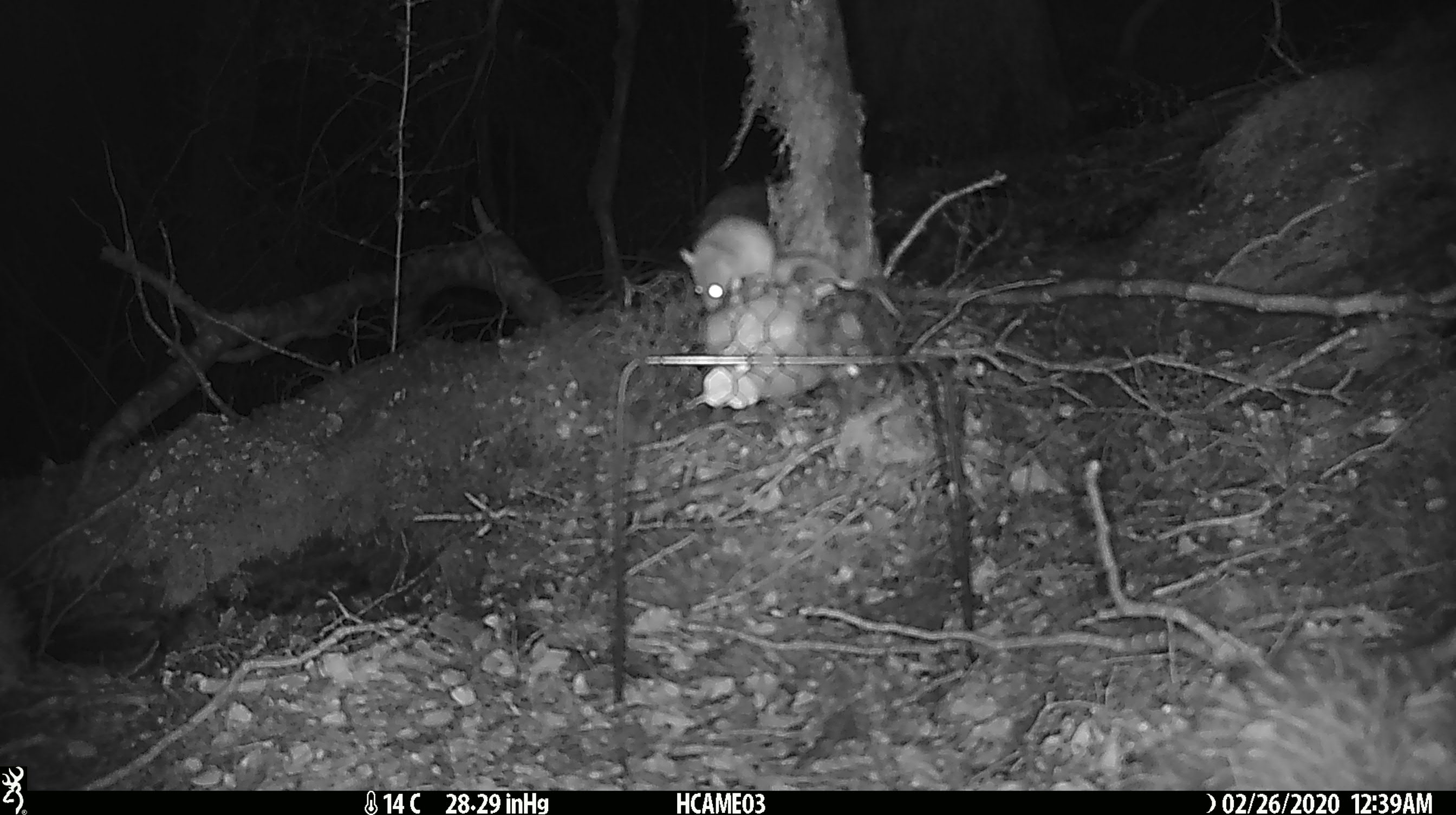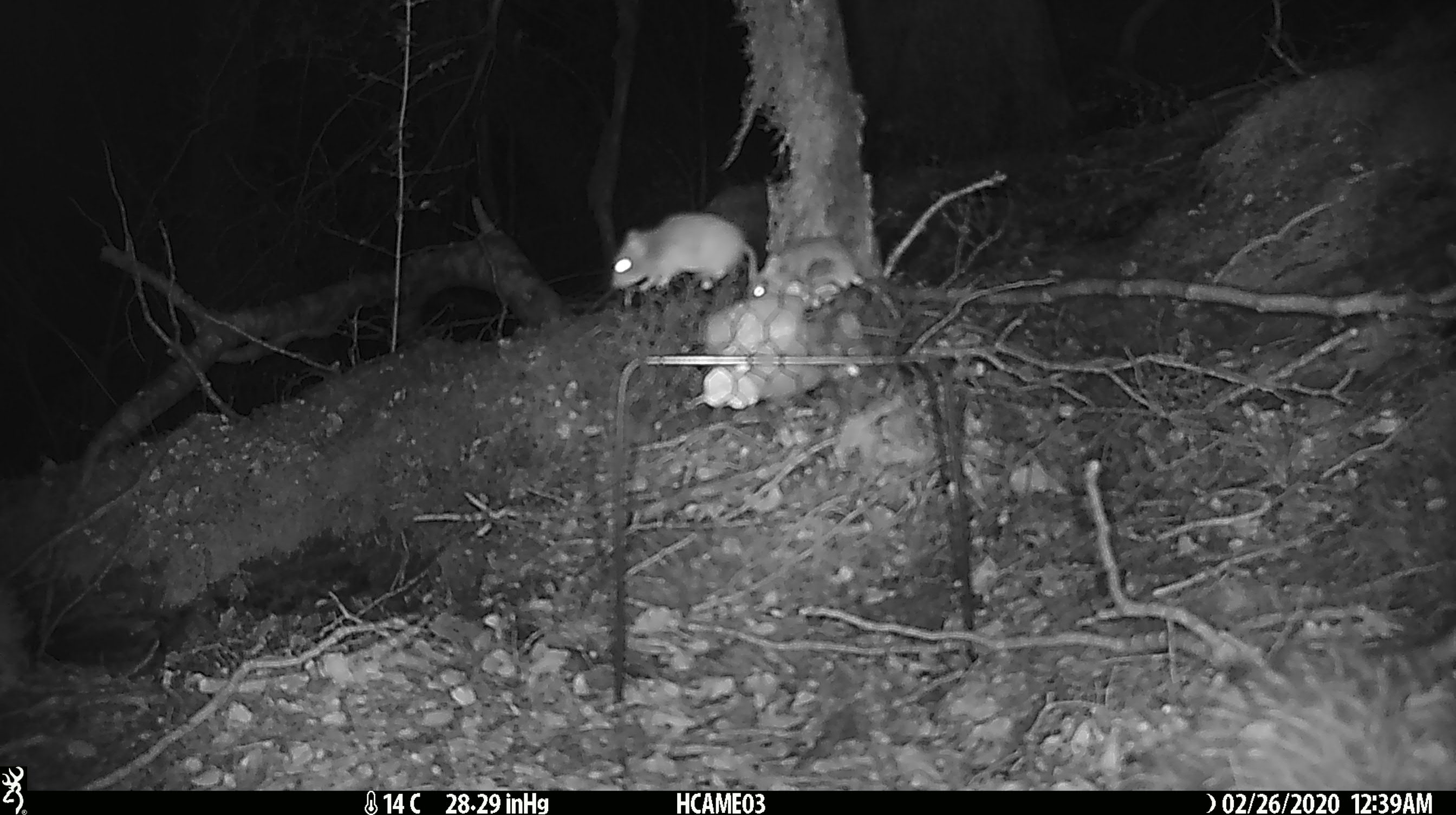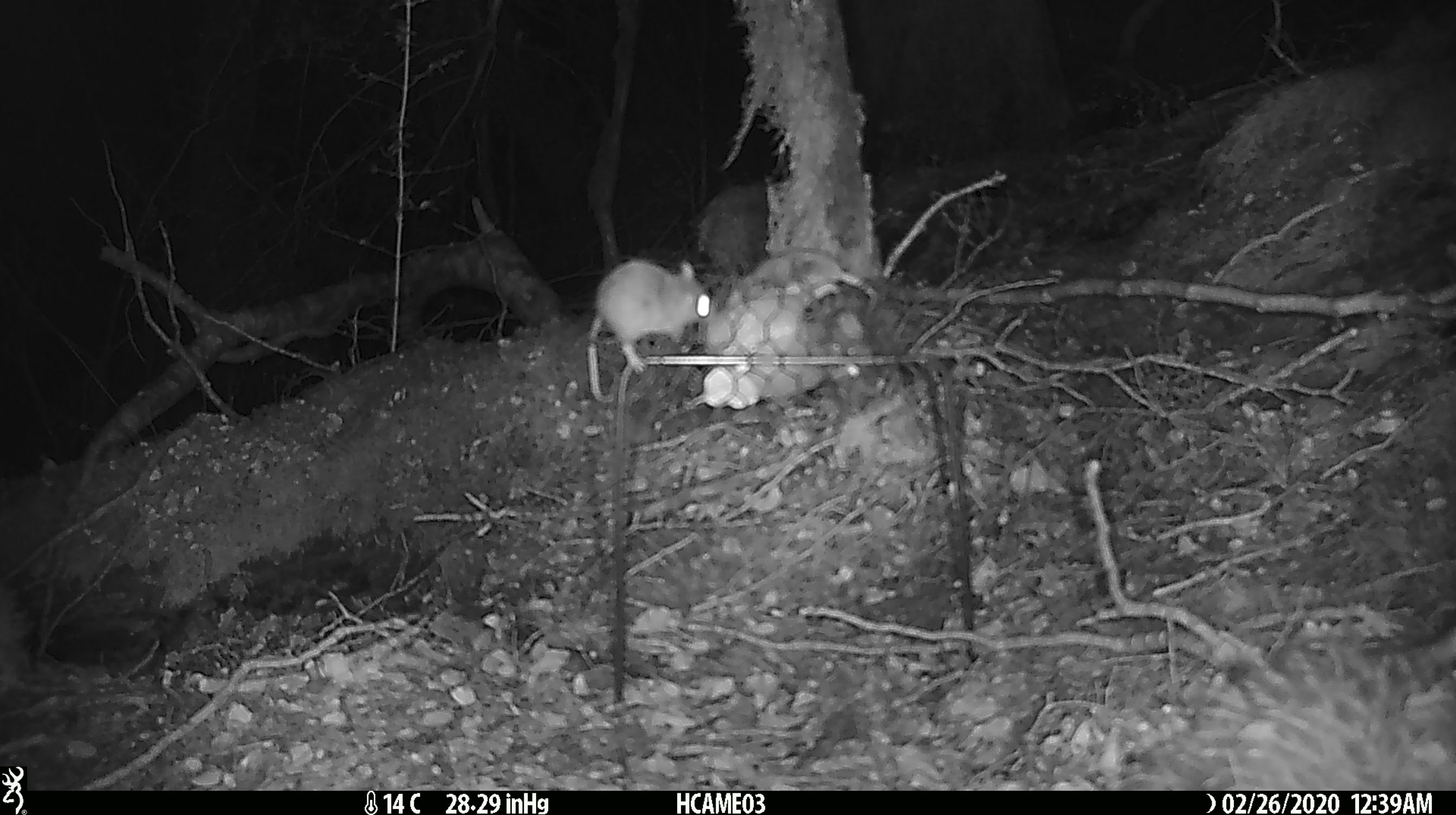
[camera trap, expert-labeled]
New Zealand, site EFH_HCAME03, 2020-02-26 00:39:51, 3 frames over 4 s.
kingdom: Animalia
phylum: Chordata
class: Mammalia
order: Rodentia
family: Muridae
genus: Mus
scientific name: Mus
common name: mouse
Mouse (Mus).